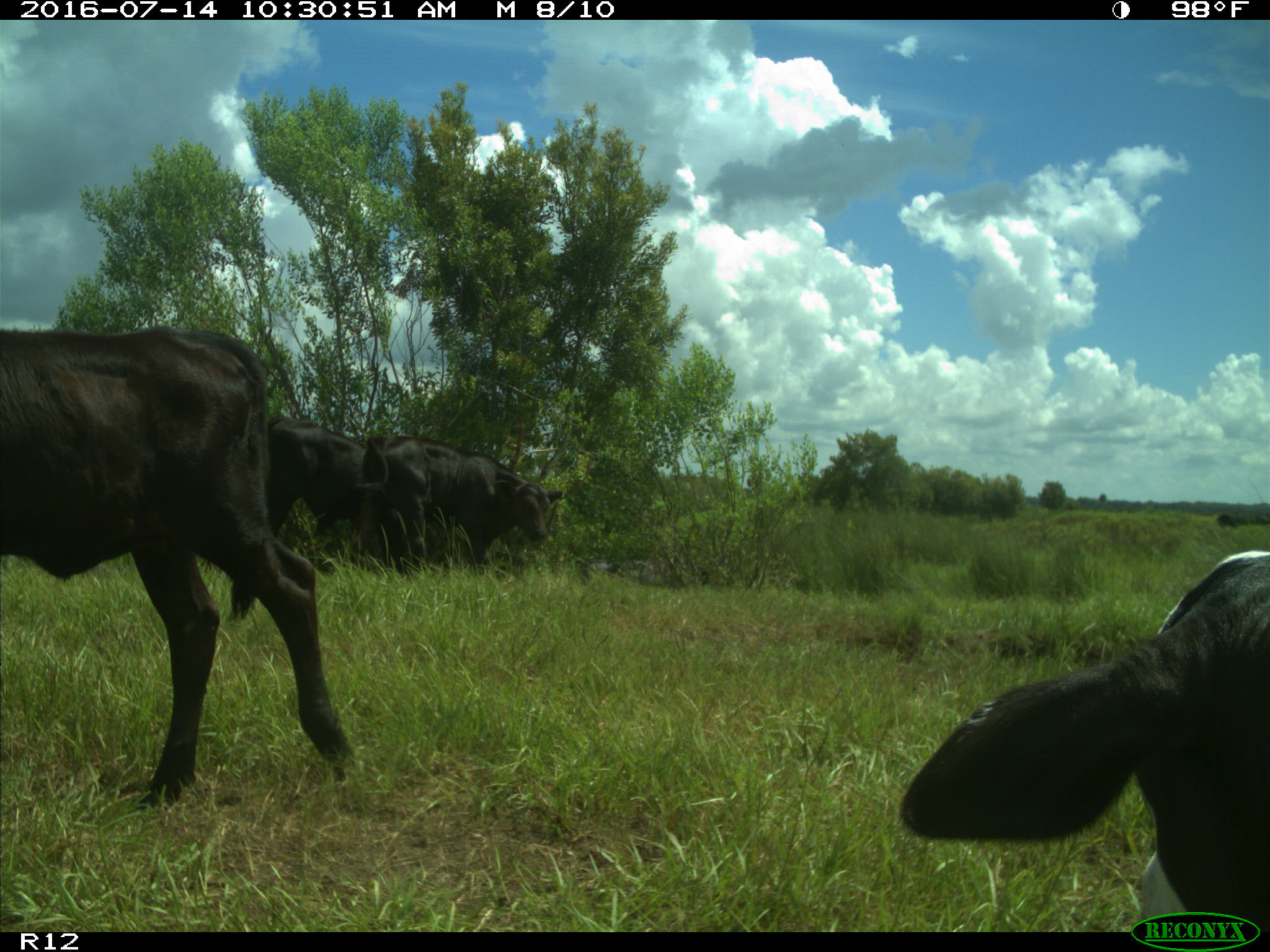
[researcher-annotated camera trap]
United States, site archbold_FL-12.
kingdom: Animalia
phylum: Chordata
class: Mammalia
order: Artiodactyla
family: Bovidae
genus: Bos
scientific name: Bos taurus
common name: domestic cow